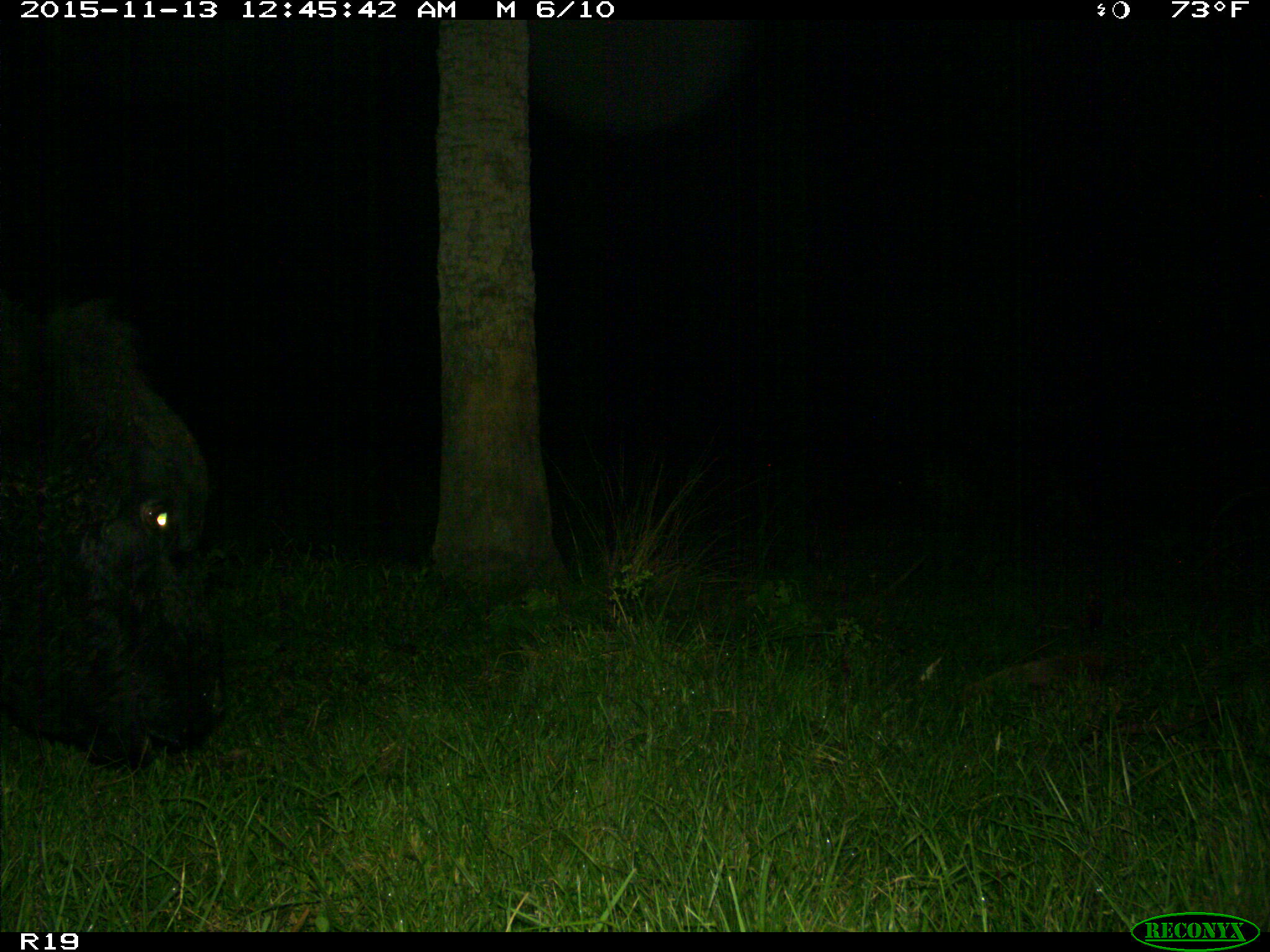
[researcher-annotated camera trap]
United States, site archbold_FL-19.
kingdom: Animalia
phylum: Chordata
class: Mammalia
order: Artiodactyla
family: Bovidae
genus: Bos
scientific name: Bos taurus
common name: domestic cow